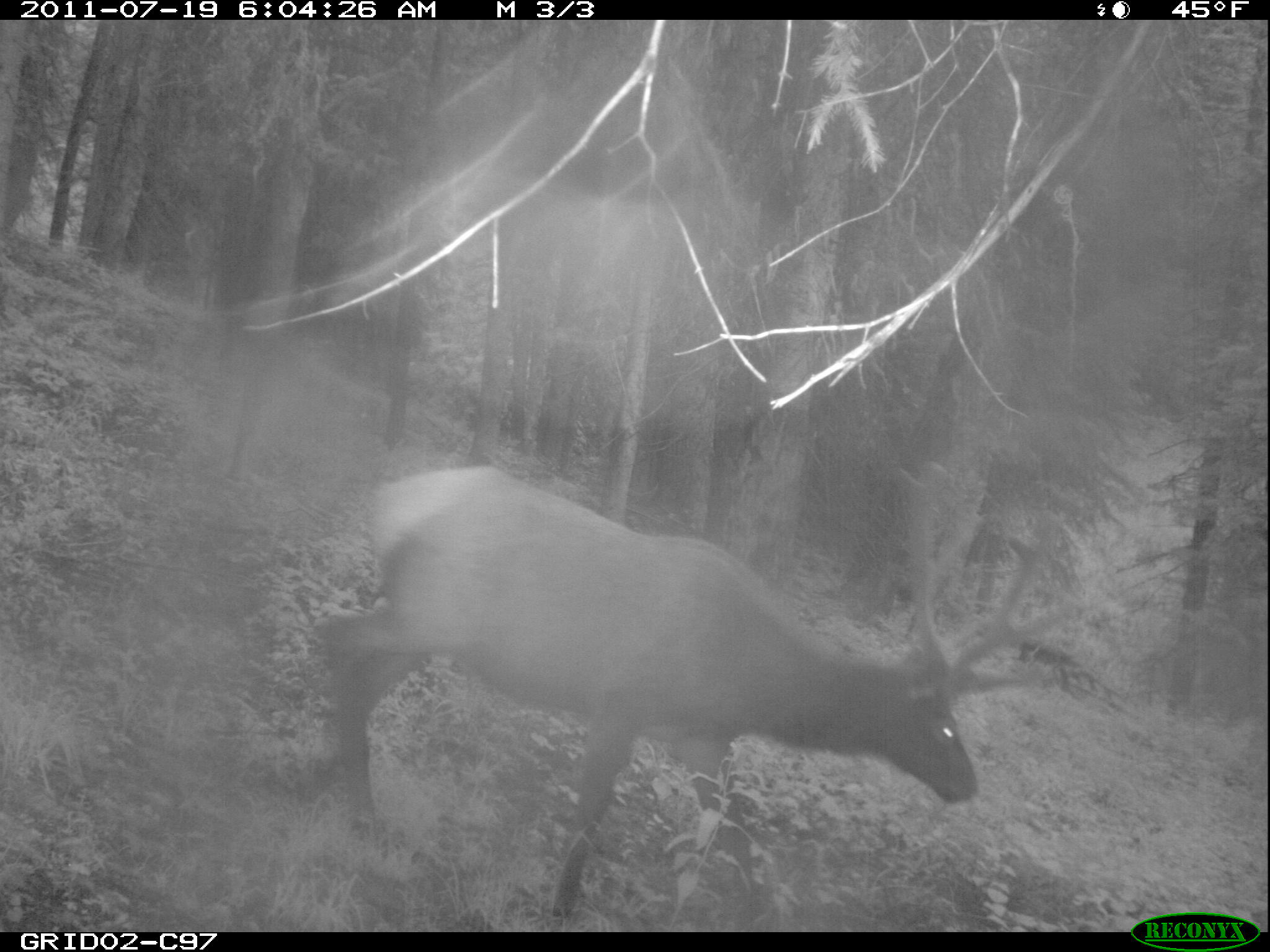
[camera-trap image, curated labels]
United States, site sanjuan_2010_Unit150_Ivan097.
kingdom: Animalia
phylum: Chordata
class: Mammalia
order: Artiodactyla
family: Cervidae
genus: Cervus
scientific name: Cervus elaphus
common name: red deer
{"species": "Cervus elaphus (red deer)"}